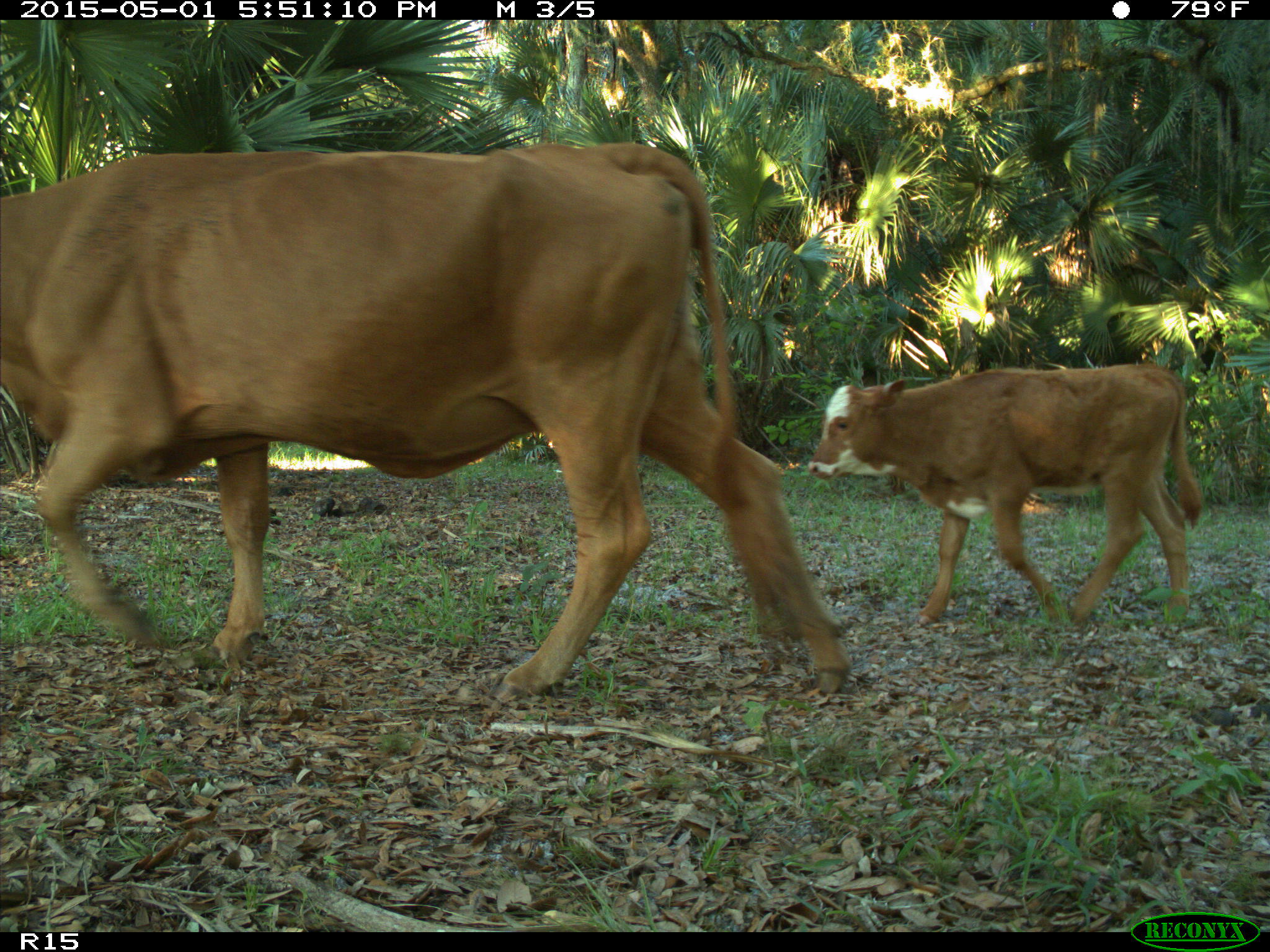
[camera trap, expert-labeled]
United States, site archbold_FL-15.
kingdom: Animalia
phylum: Chordata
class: Mammalia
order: Artiodactyla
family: Bovidae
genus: Bos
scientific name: Bos taurus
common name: domestic cow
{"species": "Bos taurus (domestic cow)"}